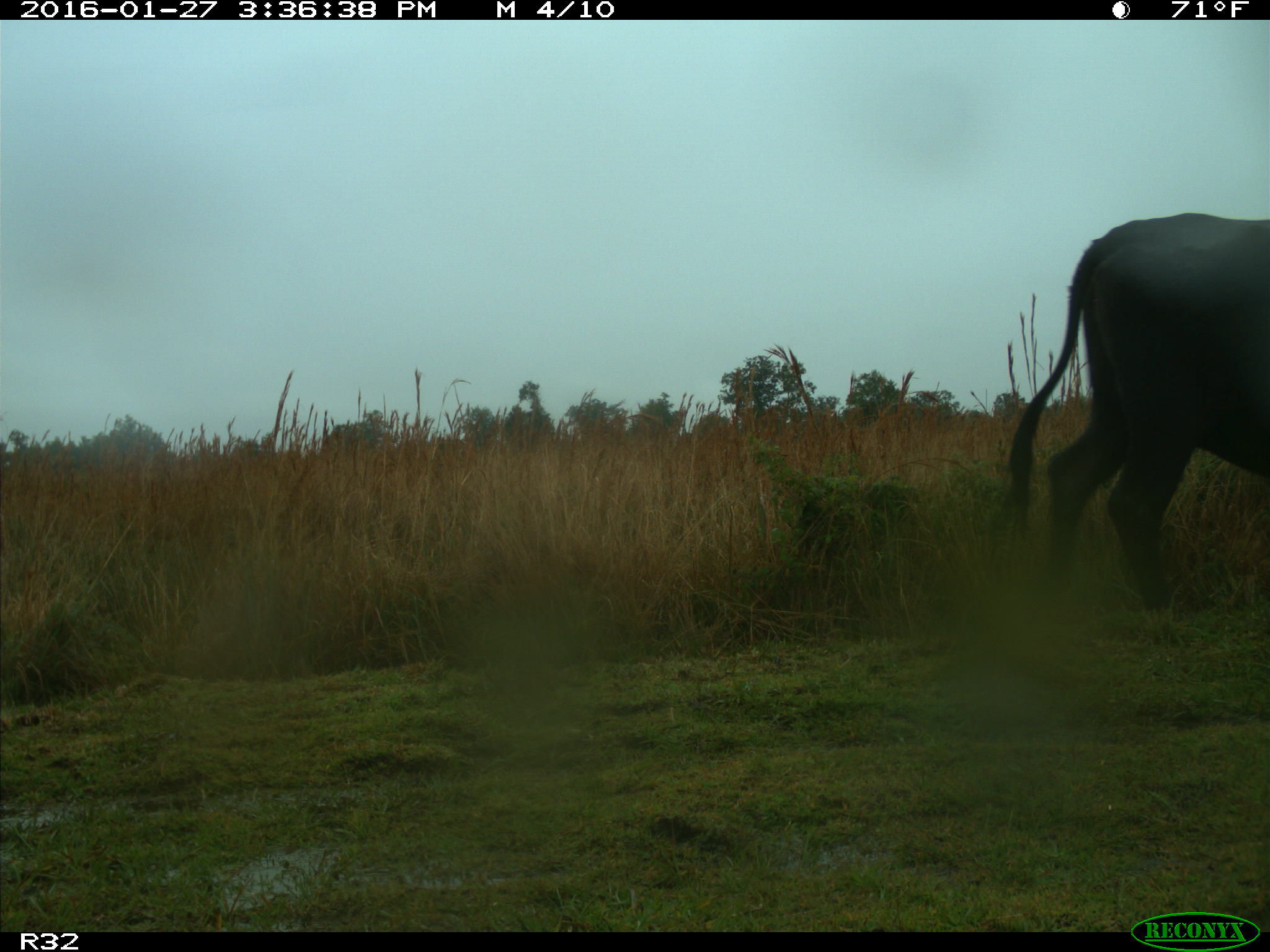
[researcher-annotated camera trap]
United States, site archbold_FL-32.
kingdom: Animalia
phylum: Chordata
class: Mammalia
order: Artiodactyla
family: Bovidae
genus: Bos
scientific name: Bos taurus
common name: domestic cow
Bos taurus (domestic cow).